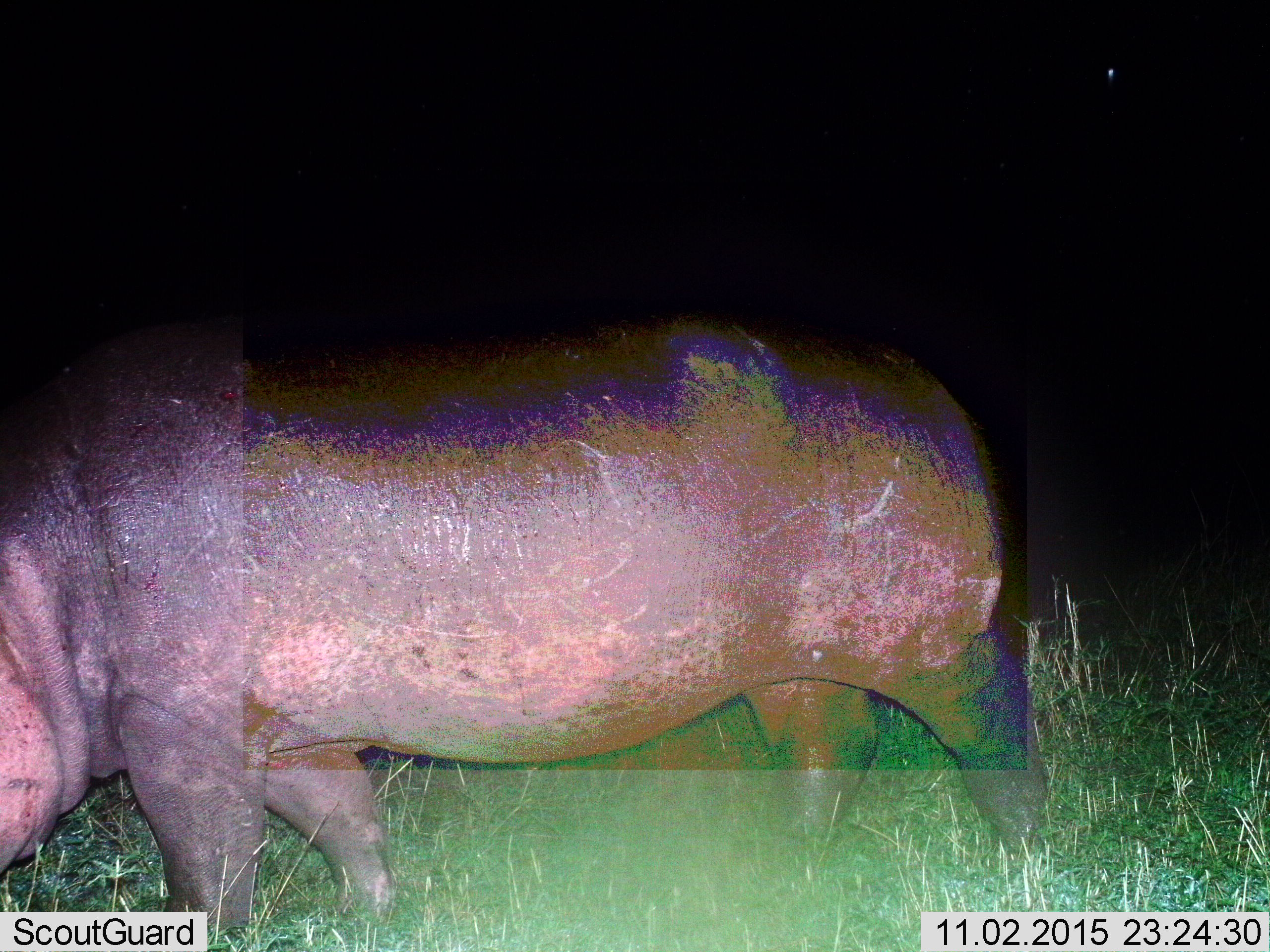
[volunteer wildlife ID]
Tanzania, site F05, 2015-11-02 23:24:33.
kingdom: Animalia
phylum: Chordata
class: Mammalia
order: Artiodactyla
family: Hippopotamidae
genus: Hippopotamus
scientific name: Hippopotamus amphibius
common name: hippopotamus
Hippopotamus (Hippopotamus amphibius), count 1. Behavior (volunteer vote fractions): standing 56%, resting 0%, moving 28%, interacting 0%. Young present (vote fraction): 0%. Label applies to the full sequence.